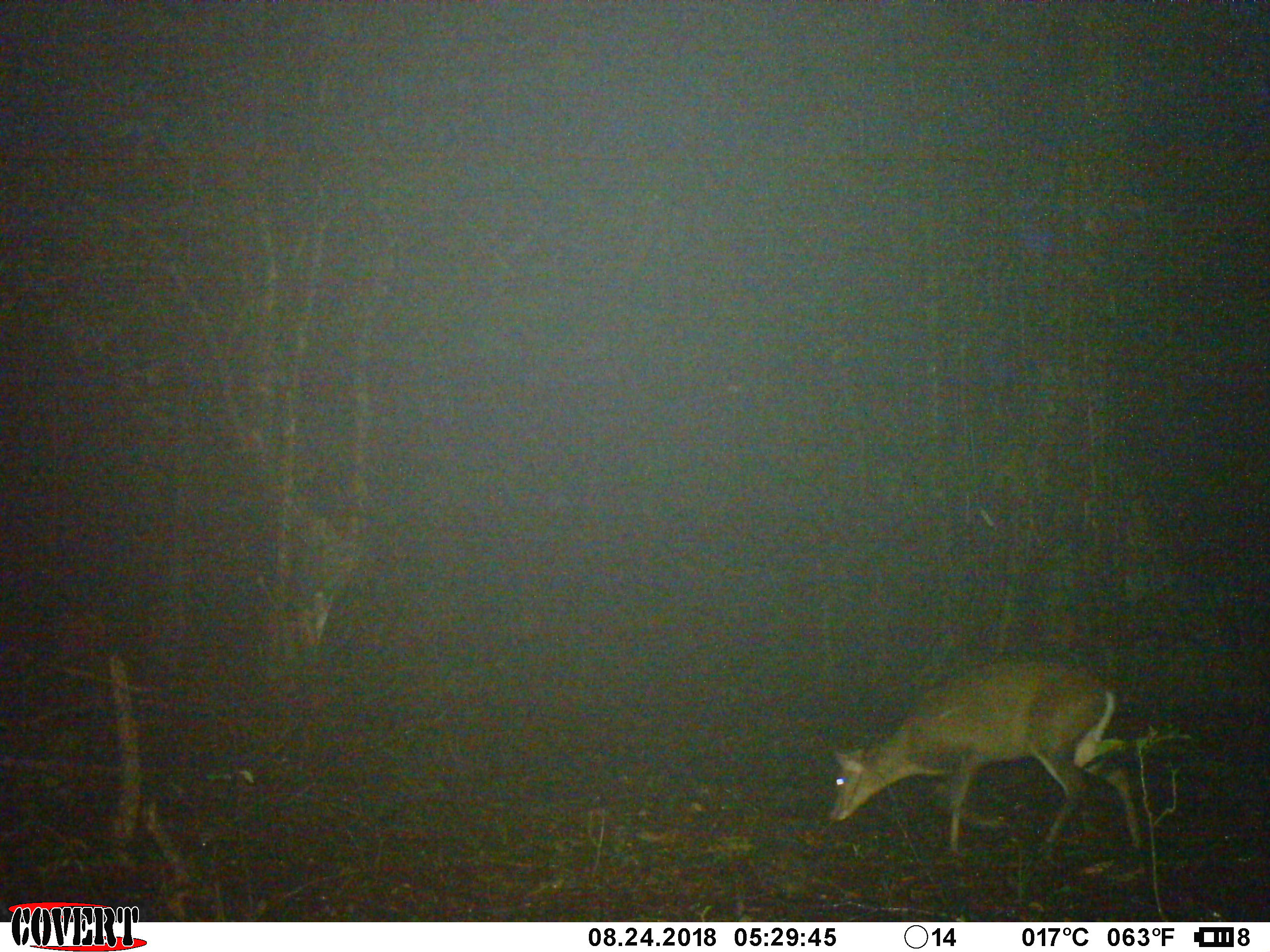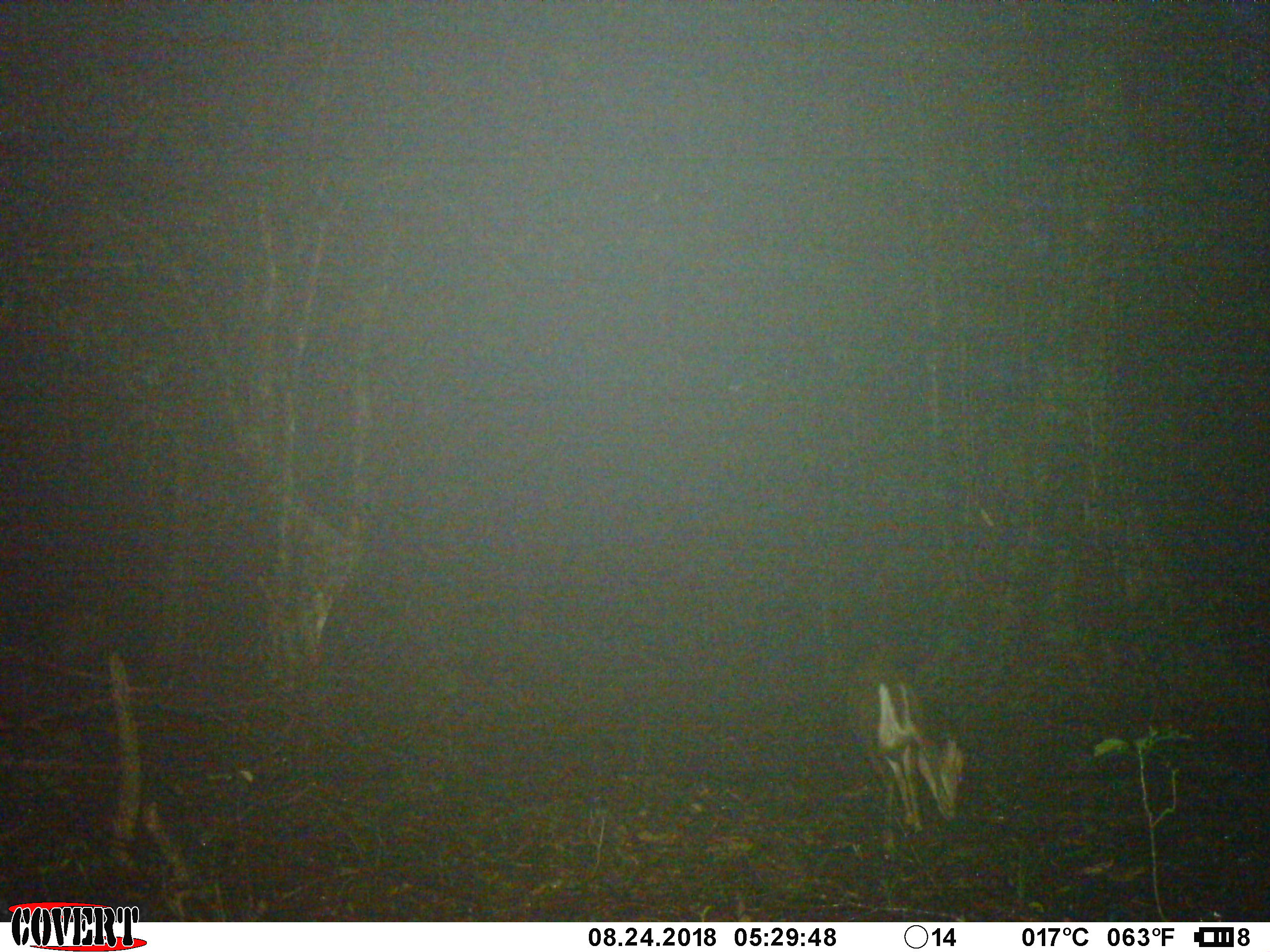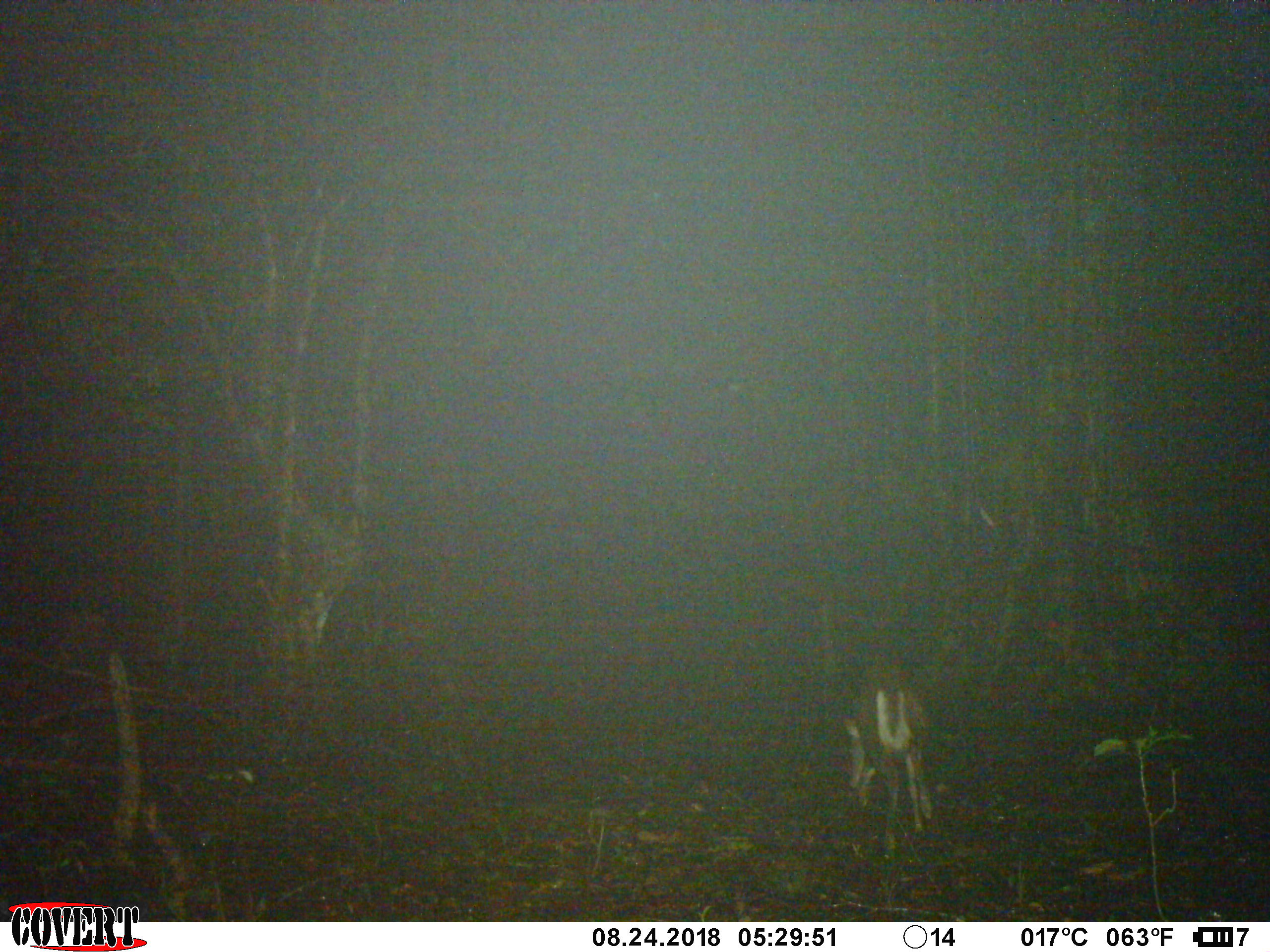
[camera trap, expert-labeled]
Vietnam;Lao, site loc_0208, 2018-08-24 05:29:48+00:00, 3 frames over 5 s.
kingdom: Animalia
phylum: Chordata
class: Mammalia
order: Artiodactyla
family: Cervidae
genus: Muntiacus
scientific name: Muntiacus rooseveltorum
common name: roosevelt's muntjac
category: roosevelts muntjac group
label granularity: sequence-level